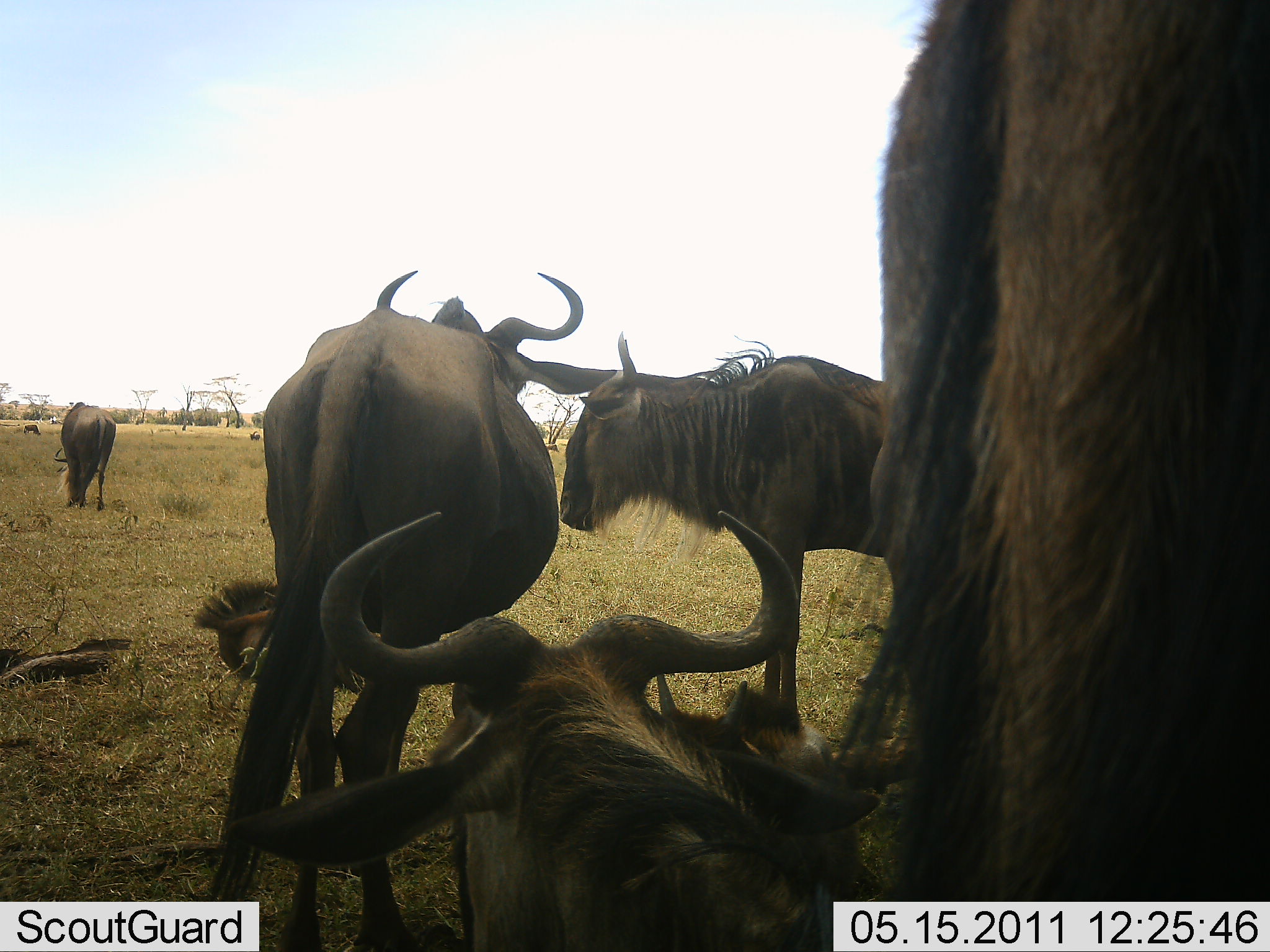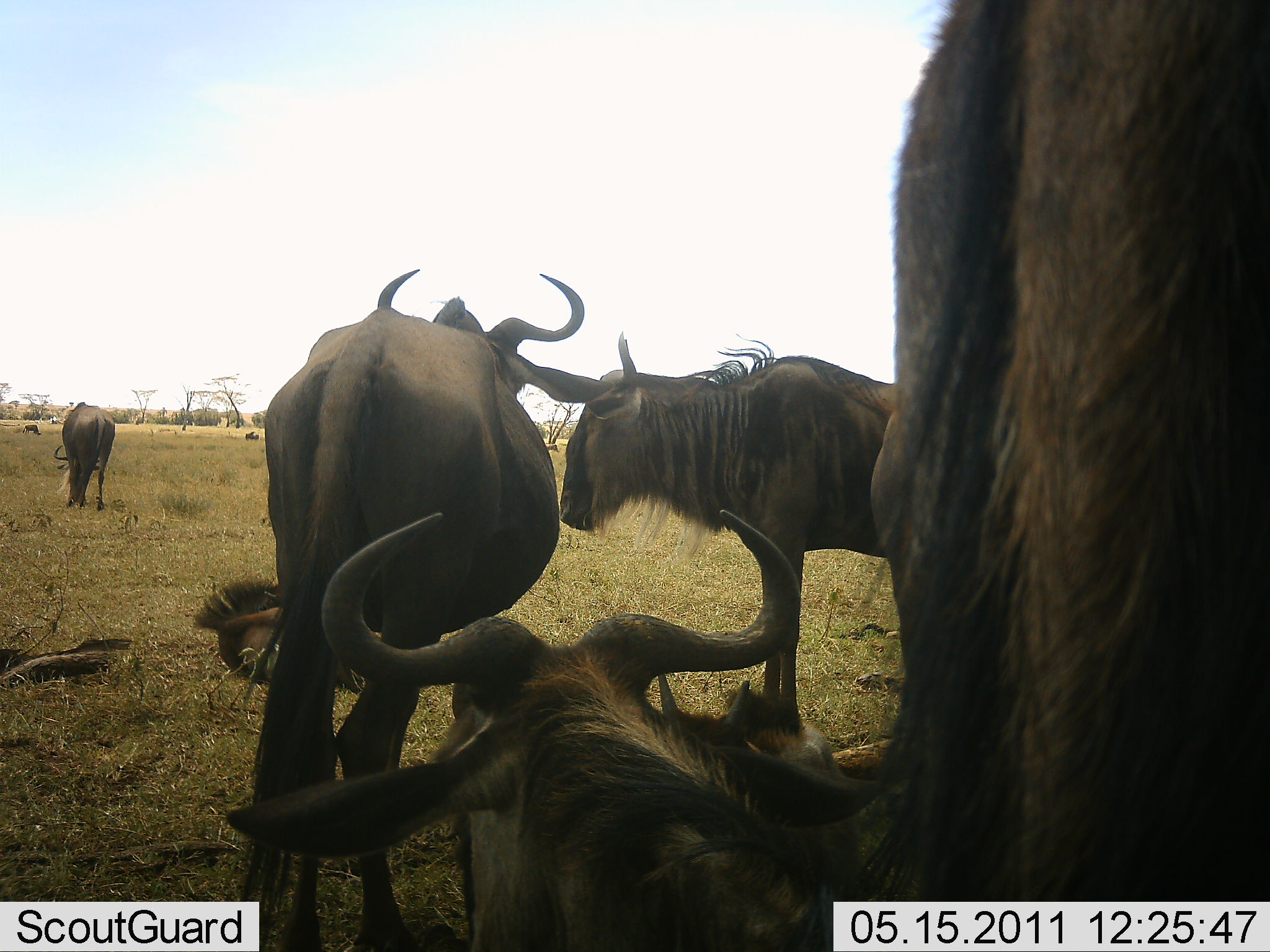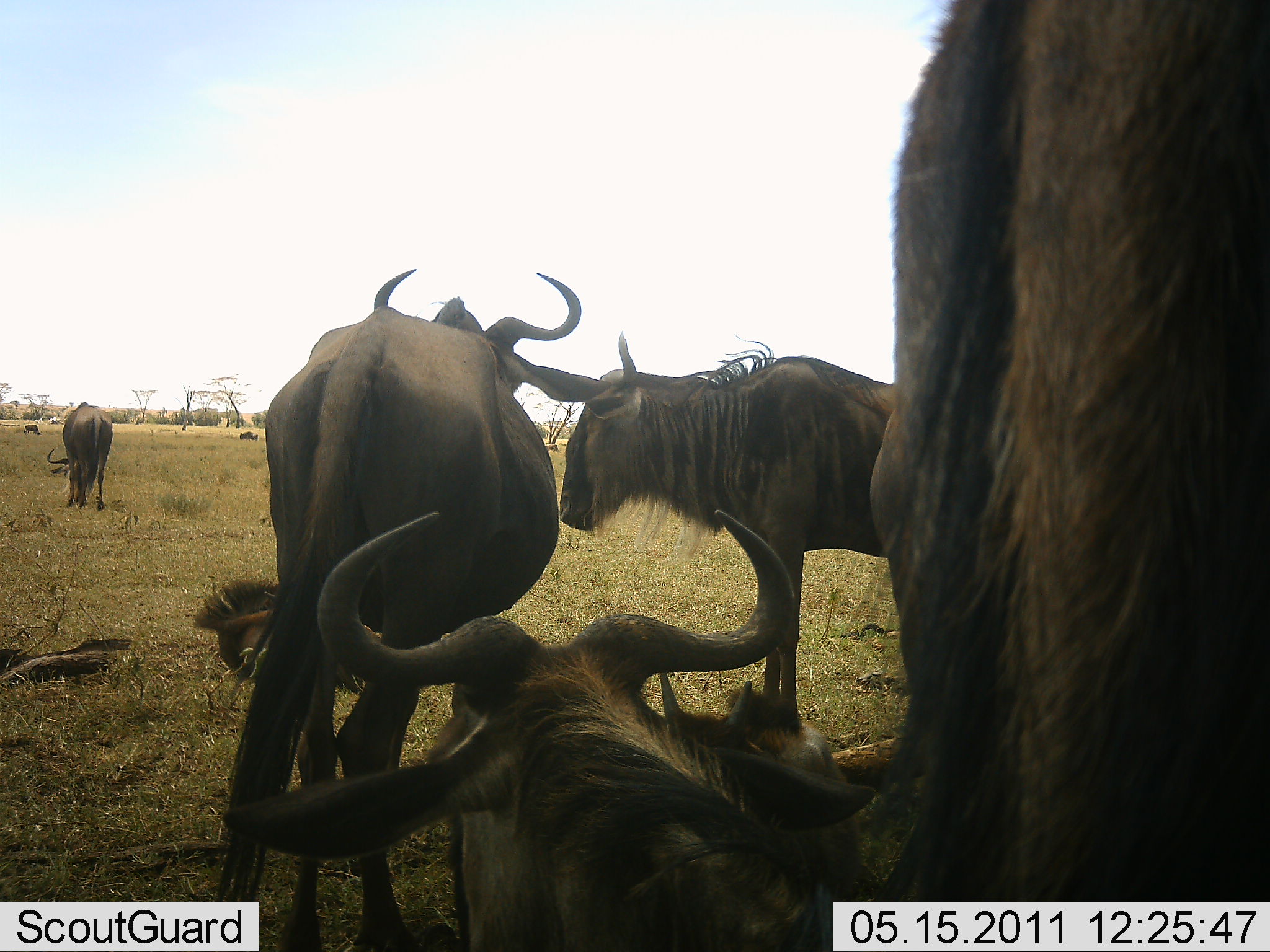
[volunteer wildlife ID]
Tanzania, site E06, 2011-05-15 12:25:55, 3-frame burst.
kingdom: Animalia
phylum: Chordata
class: Mammalia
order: Artiodactyla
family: Bovidae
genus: Connochaetes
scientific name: Connochaetes taurinus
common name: blue wildebeest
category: wildebeest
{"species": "wildebeest (blue wildebeest) (Connochaetes taurinus)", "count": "8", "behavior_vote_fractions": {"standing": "82%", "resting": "100%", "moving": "36%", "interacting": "9%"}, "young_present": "27%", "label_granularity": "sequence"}